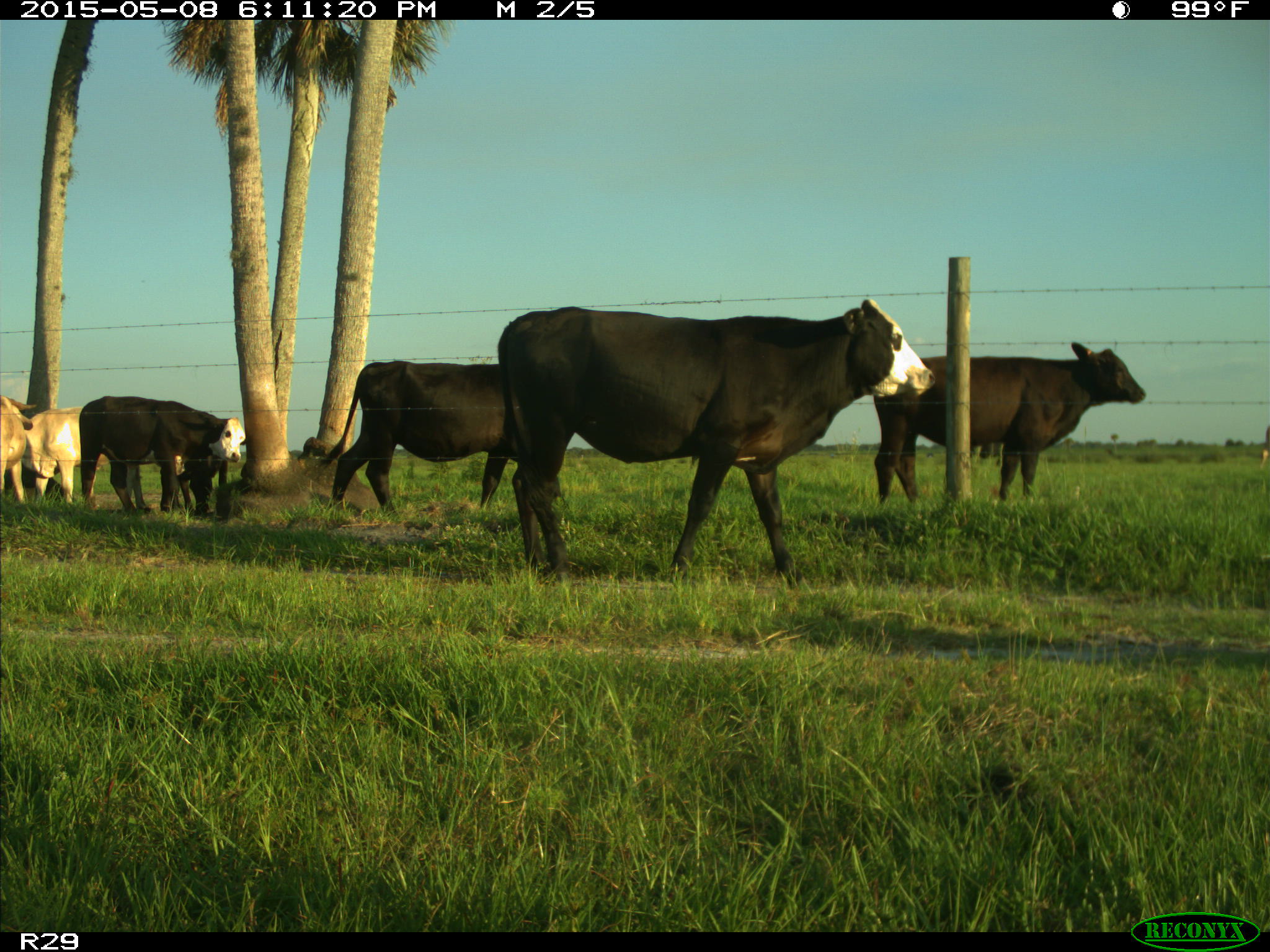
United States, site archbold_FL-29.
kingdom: Animalia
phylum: Chordata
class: Mammalia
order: Artiodactyla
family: Bovidae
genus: Bos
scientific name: Bos taurus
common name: domestic cow